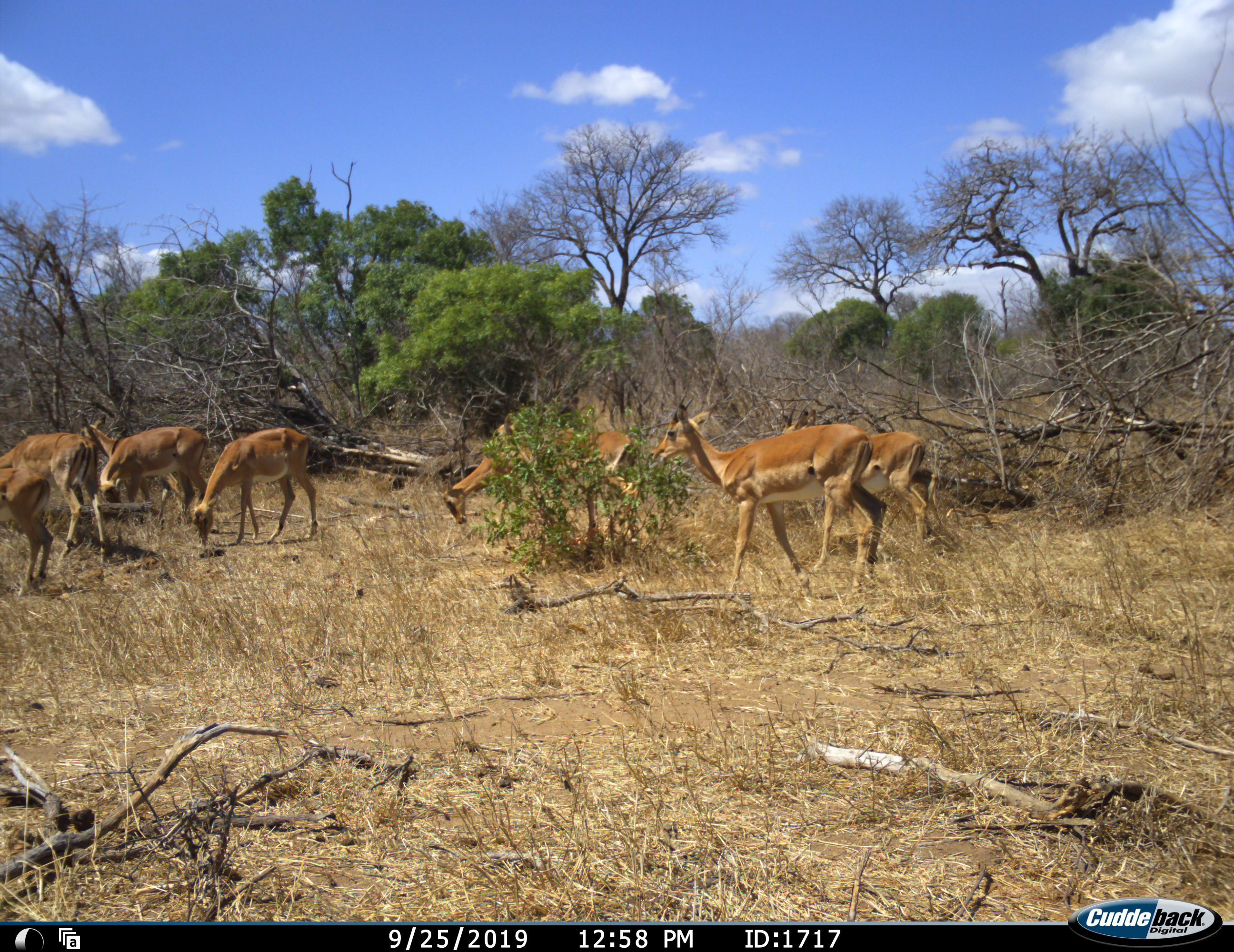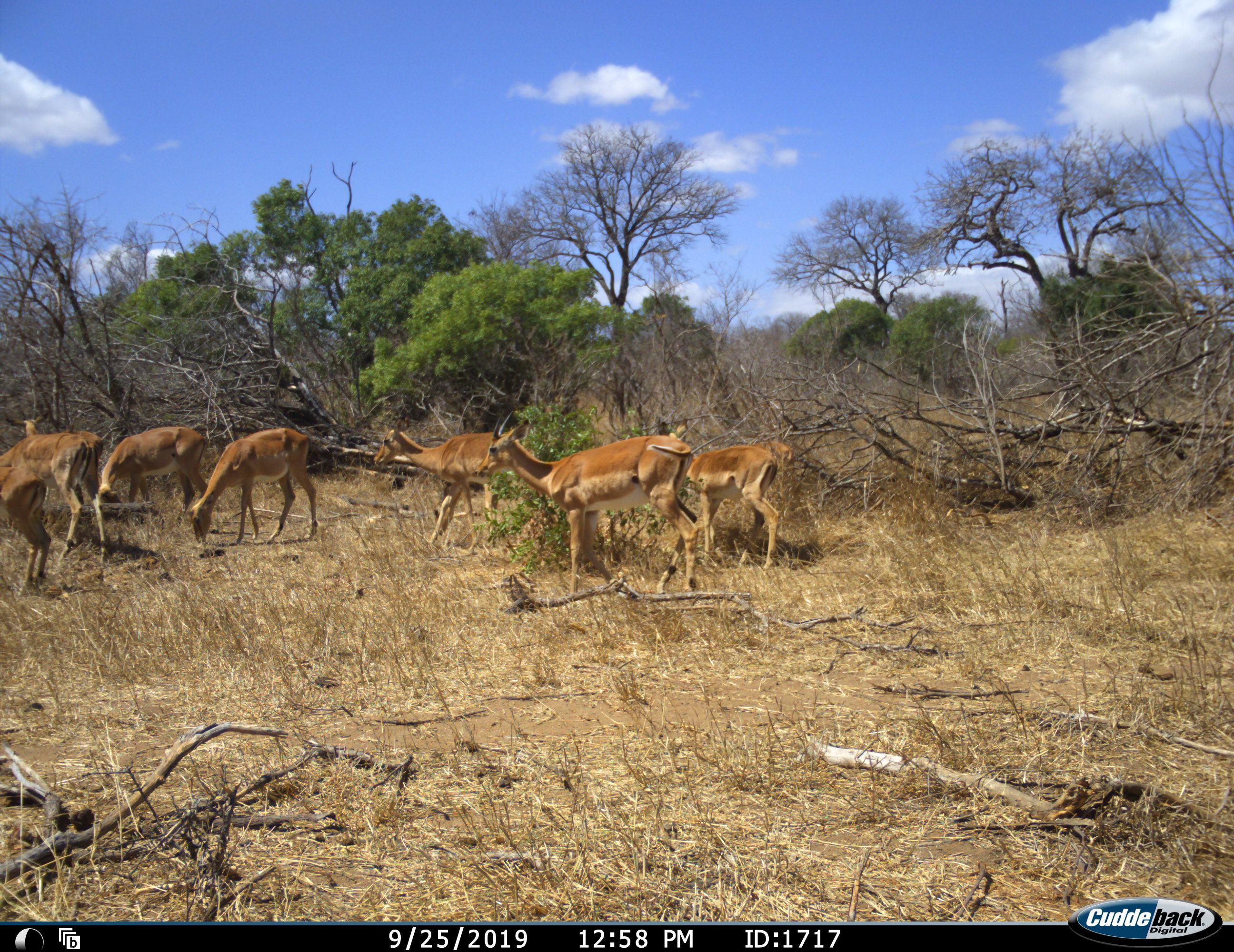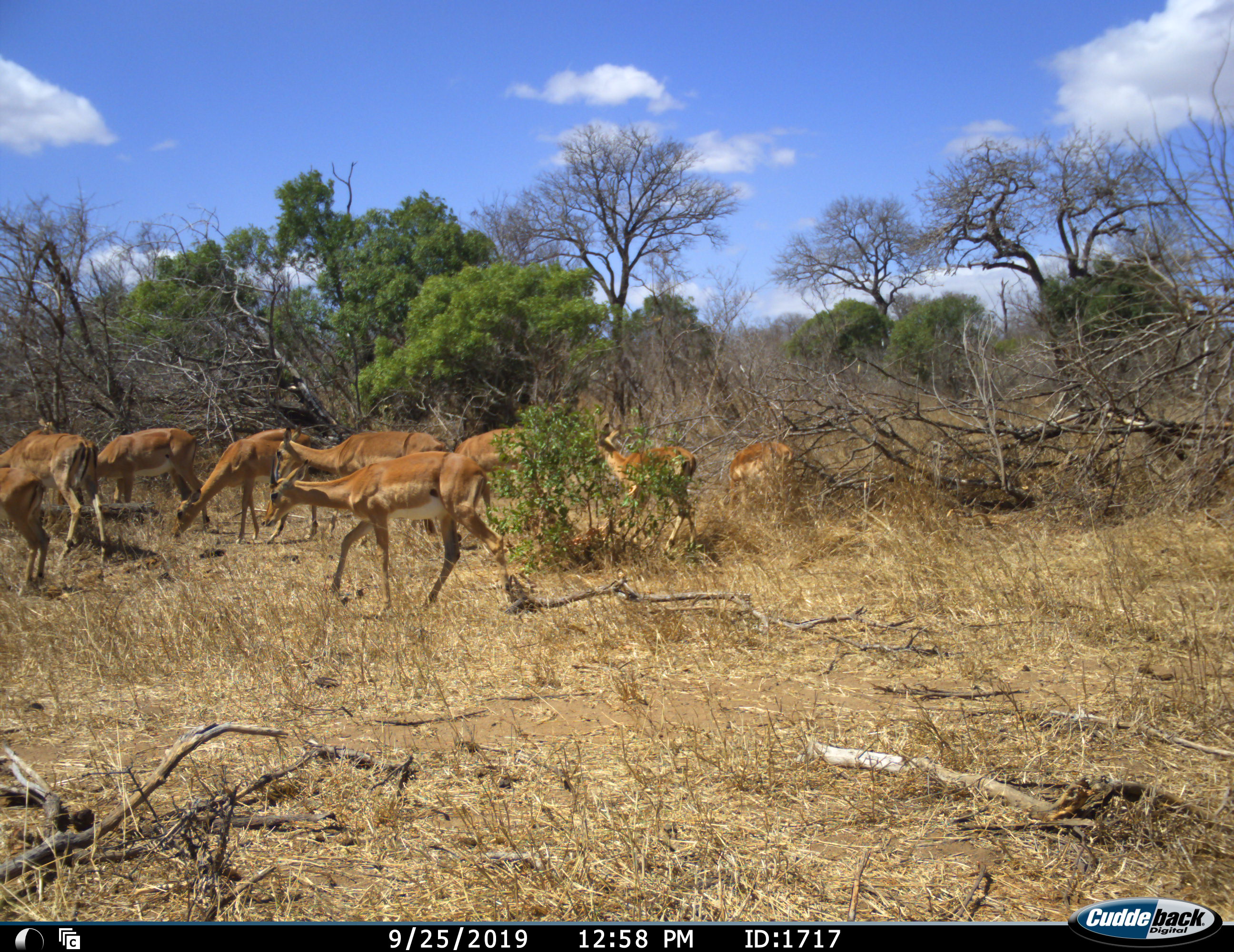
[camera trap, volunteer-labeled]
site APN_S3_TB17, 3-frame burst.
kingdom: Animalia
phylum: Chordata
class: Mammalia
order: Artiodactyla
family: Bovidae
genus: Aepyceros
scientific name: Aepyceros melampus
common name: impala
Impala (Aepyceros melampus), count 8. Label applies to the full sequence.